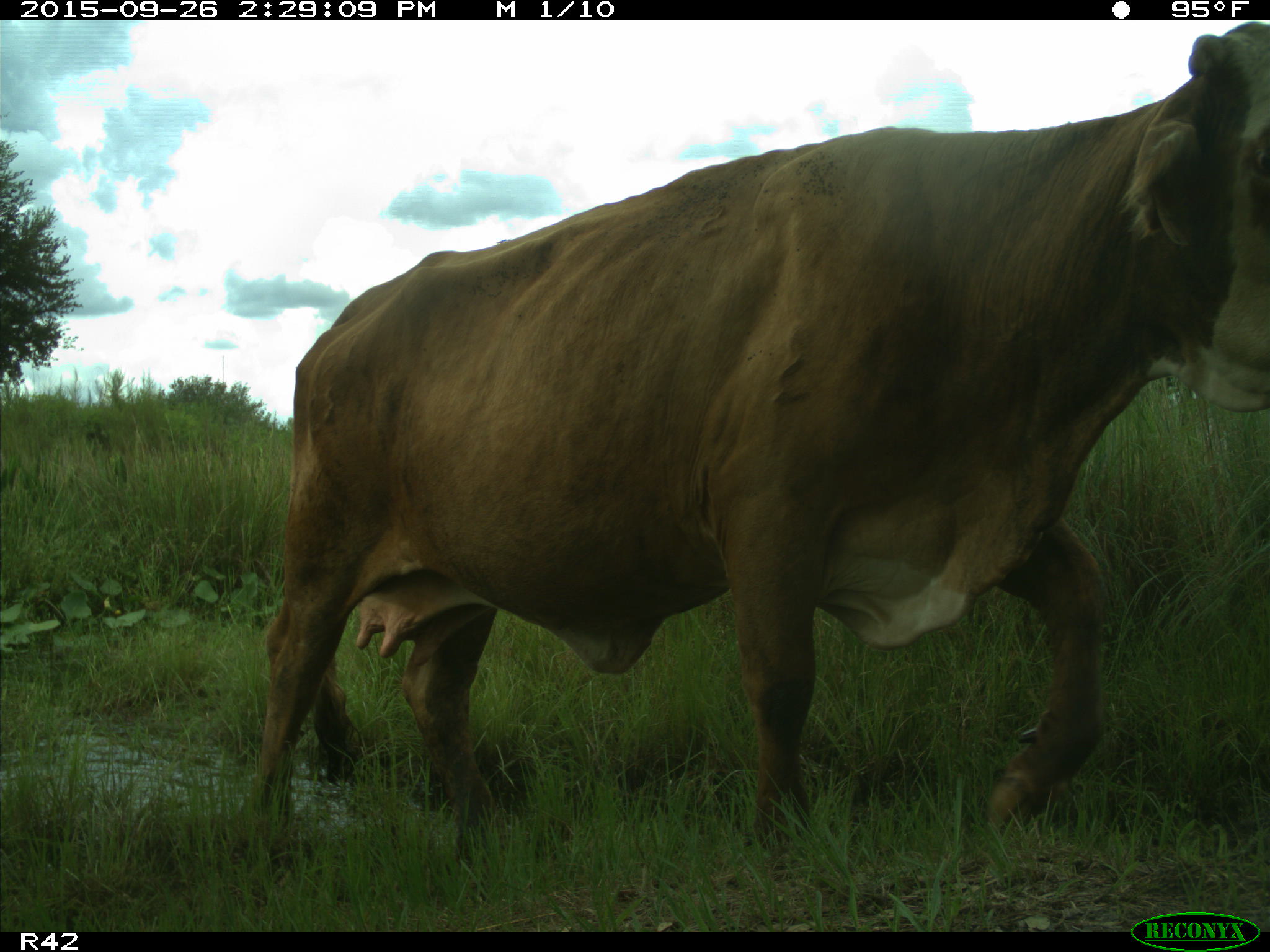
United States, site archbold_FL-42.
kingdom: Animalia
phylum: Chordata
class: Mammalia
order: Artiodactyla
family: Bovidae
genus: Bos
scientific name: Bos taurus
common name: domestic cow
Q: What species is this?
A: Bos taurus (domestic cow).